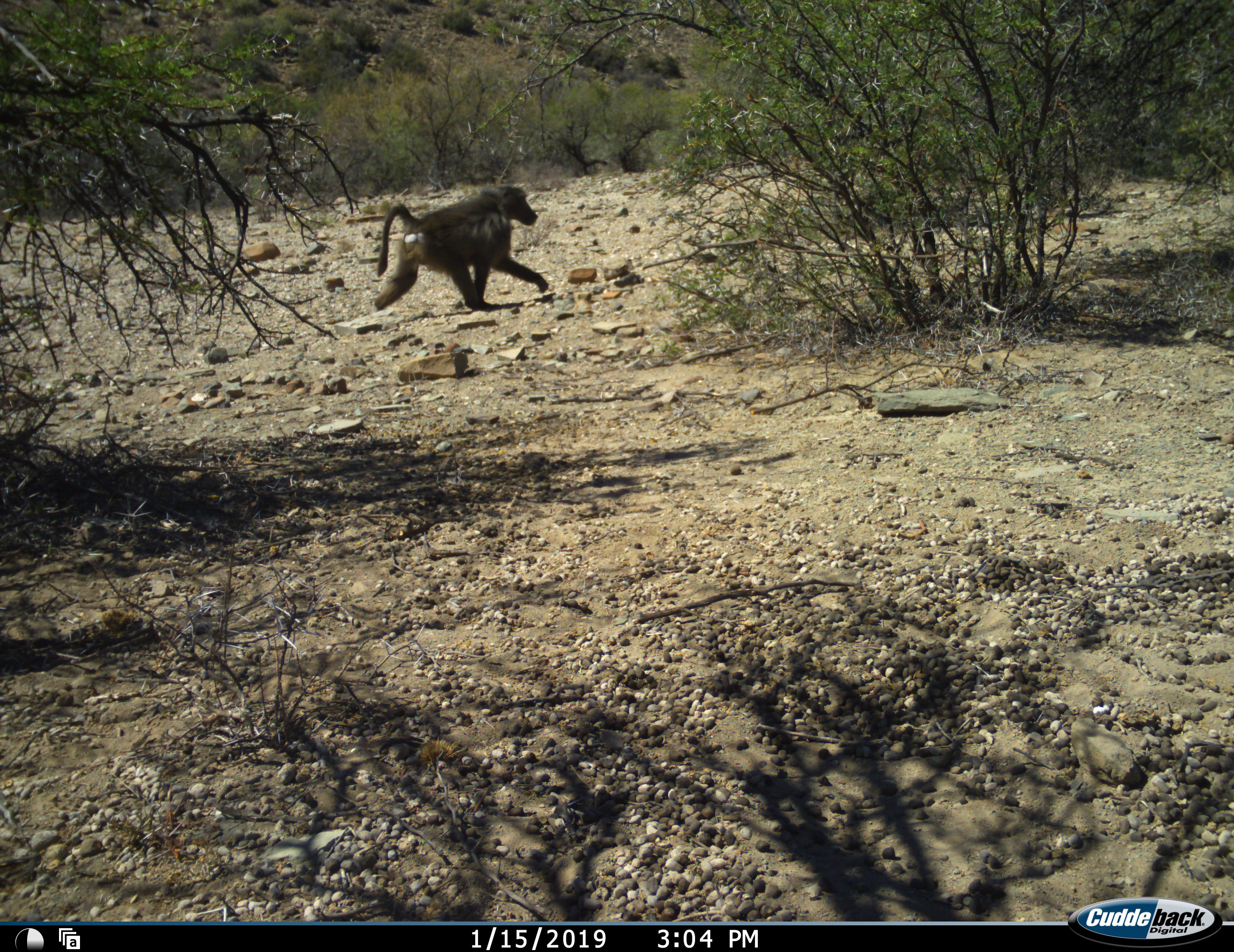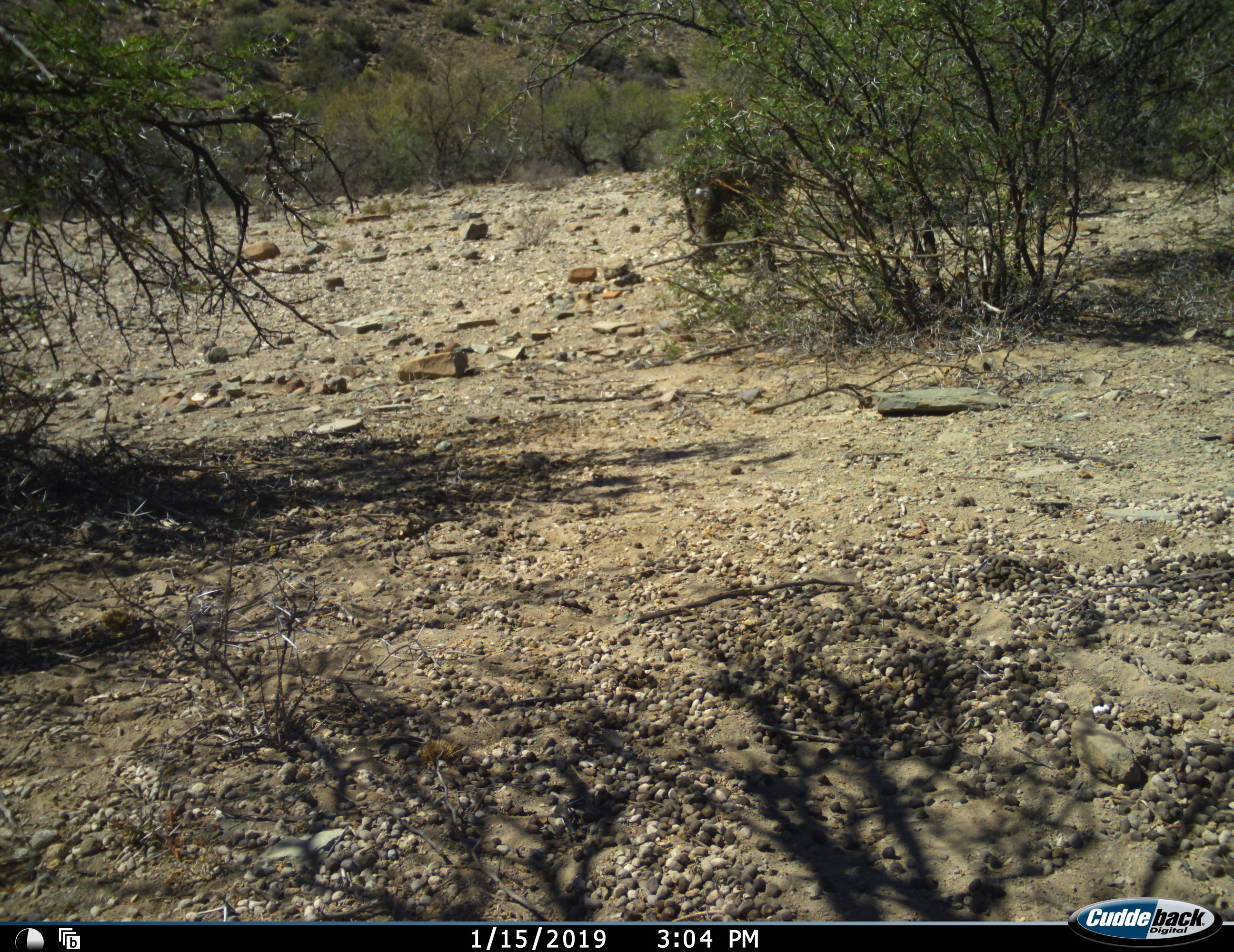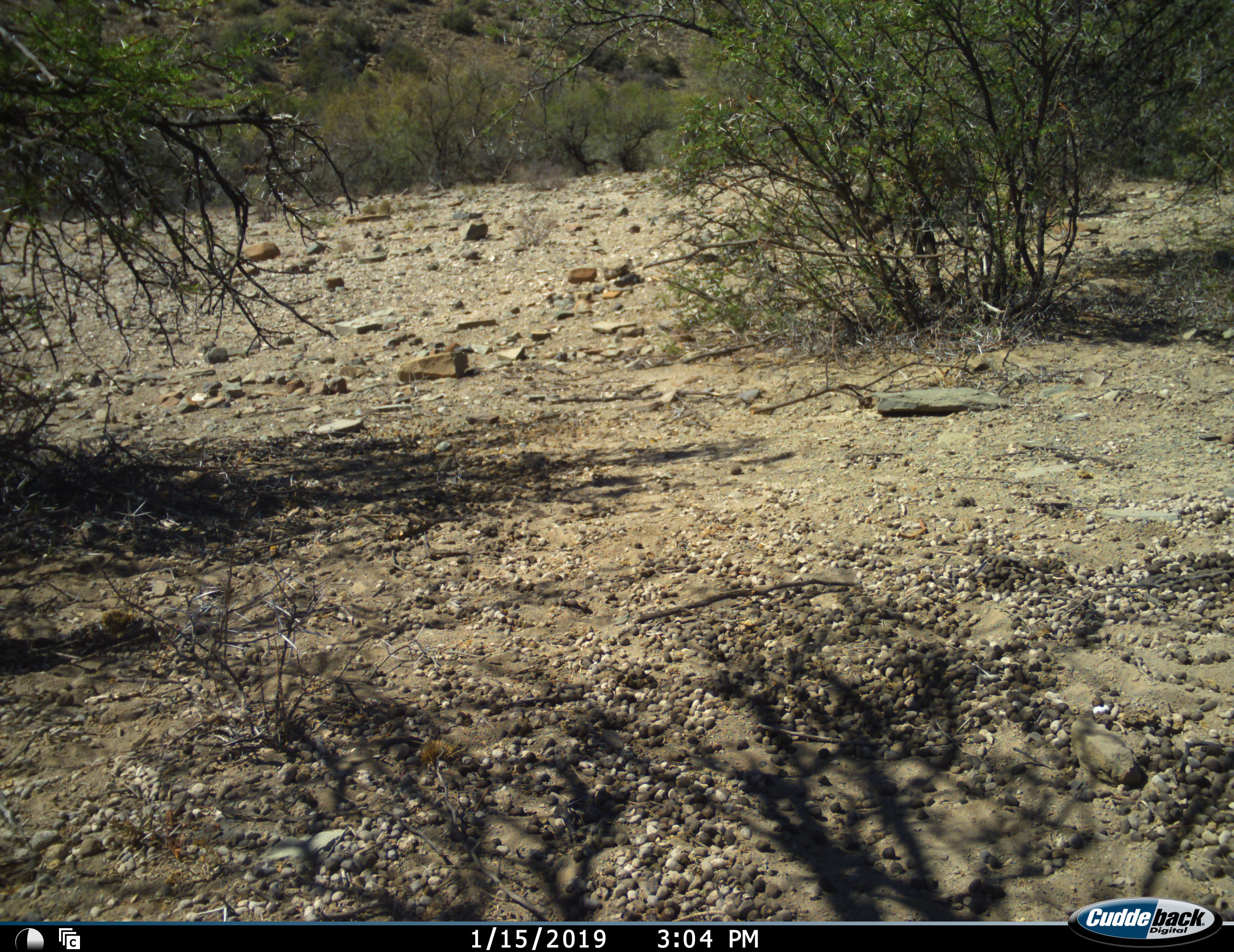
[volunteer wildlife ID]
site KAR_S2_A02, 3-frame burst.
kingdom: Animalia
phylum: Chordata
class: Mammalia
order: Primates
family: Cercopithecidae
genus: Papio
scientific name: Papio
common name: baboon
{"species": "baboon (Papio)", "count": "1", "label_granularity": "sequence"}